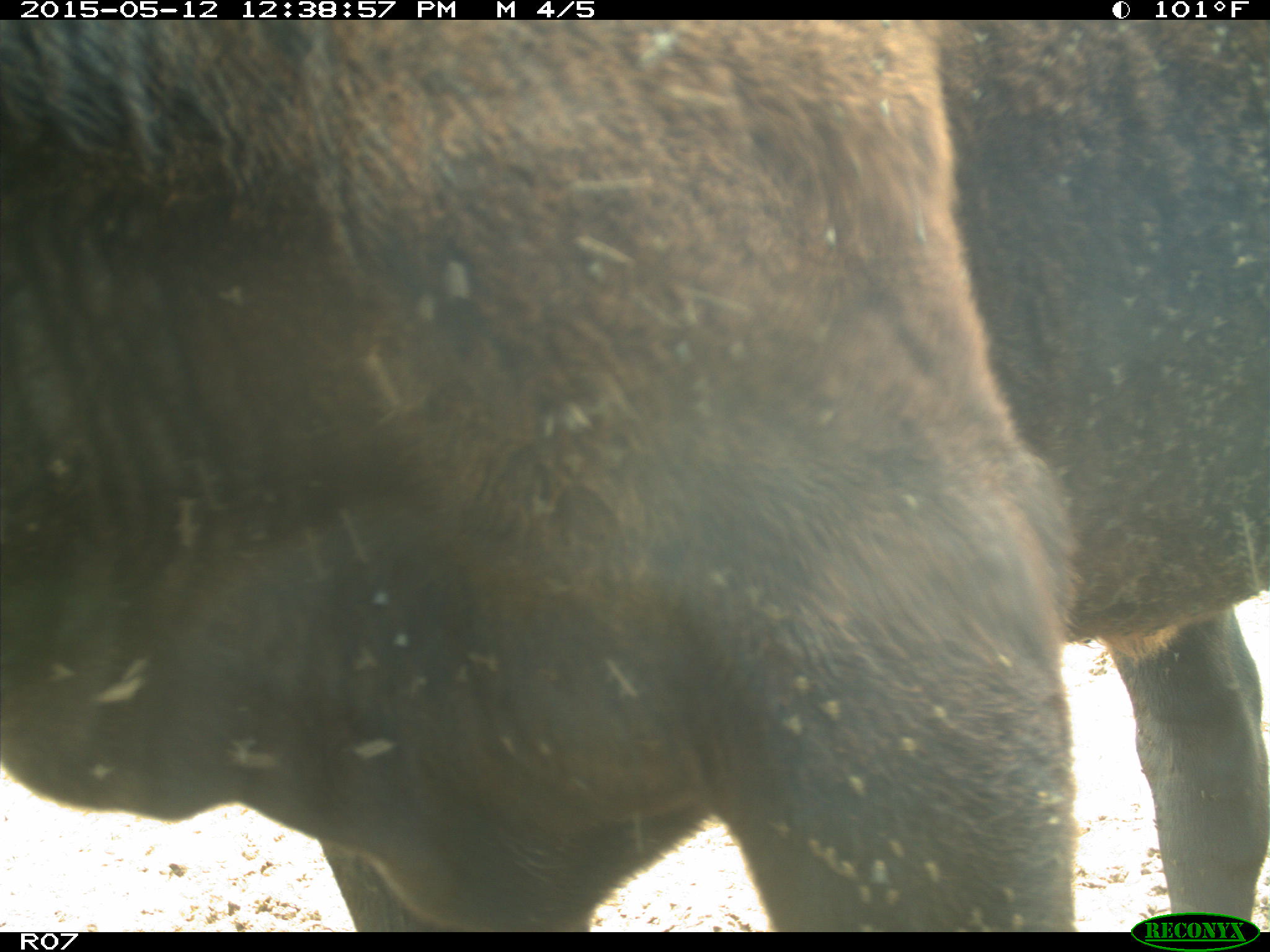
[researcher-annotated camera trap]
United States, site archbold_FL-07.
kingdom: Animalia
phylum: Chordata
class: Mammalia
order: Artiodactyla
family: Bovidae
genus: Bos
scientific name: Bos taurus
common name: domestic cow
Bos taurus (domestic cow).